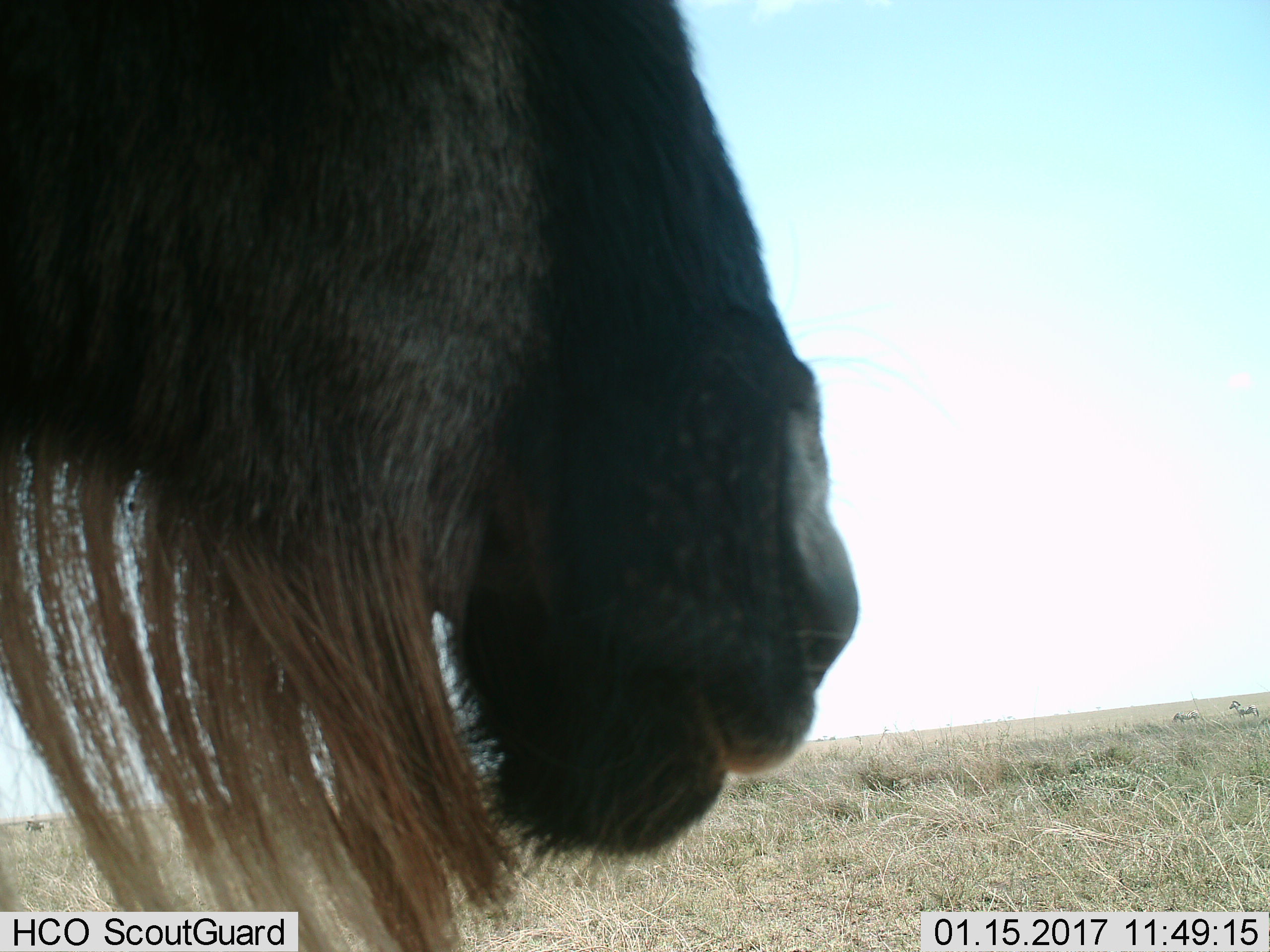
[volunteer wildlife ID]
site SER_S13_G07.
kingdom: Animalia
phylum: Chordata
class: Mammalia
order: Artiodactyla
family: Bovidae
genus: Connochaetes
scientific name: Connochaetes taurinus taurinus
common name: blue wildebeest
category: wildebeestblue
Wildebeestblue (blue wildebeest) (Connochaetes taurinus taurinus), count 1. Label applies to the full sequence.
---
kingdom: Animalia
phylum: Chordata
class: Mammalia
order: Perissodactyla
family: Equidae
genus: Equus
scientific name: Equus quagga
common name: plains zebra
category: zebraplains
Zebraplains (plains zebra) (Equus quagga), count 3. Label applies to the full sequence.